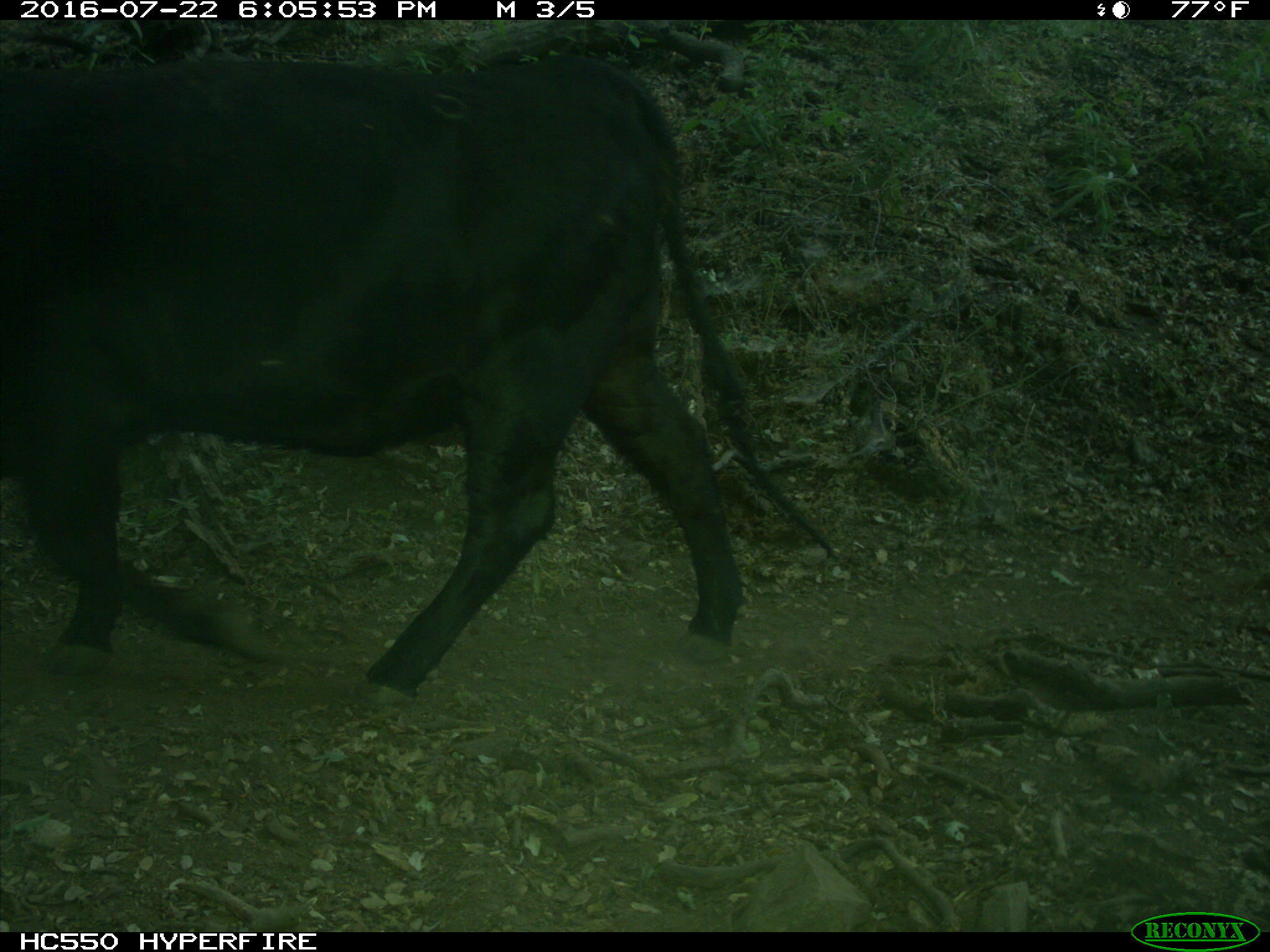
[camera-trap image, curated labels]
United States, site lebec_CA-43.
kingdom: Animalia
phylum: Chordata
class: Mammalia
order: Artiodactyla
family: Bovidae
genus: Bos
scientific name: Bos taurus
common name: domestic cow